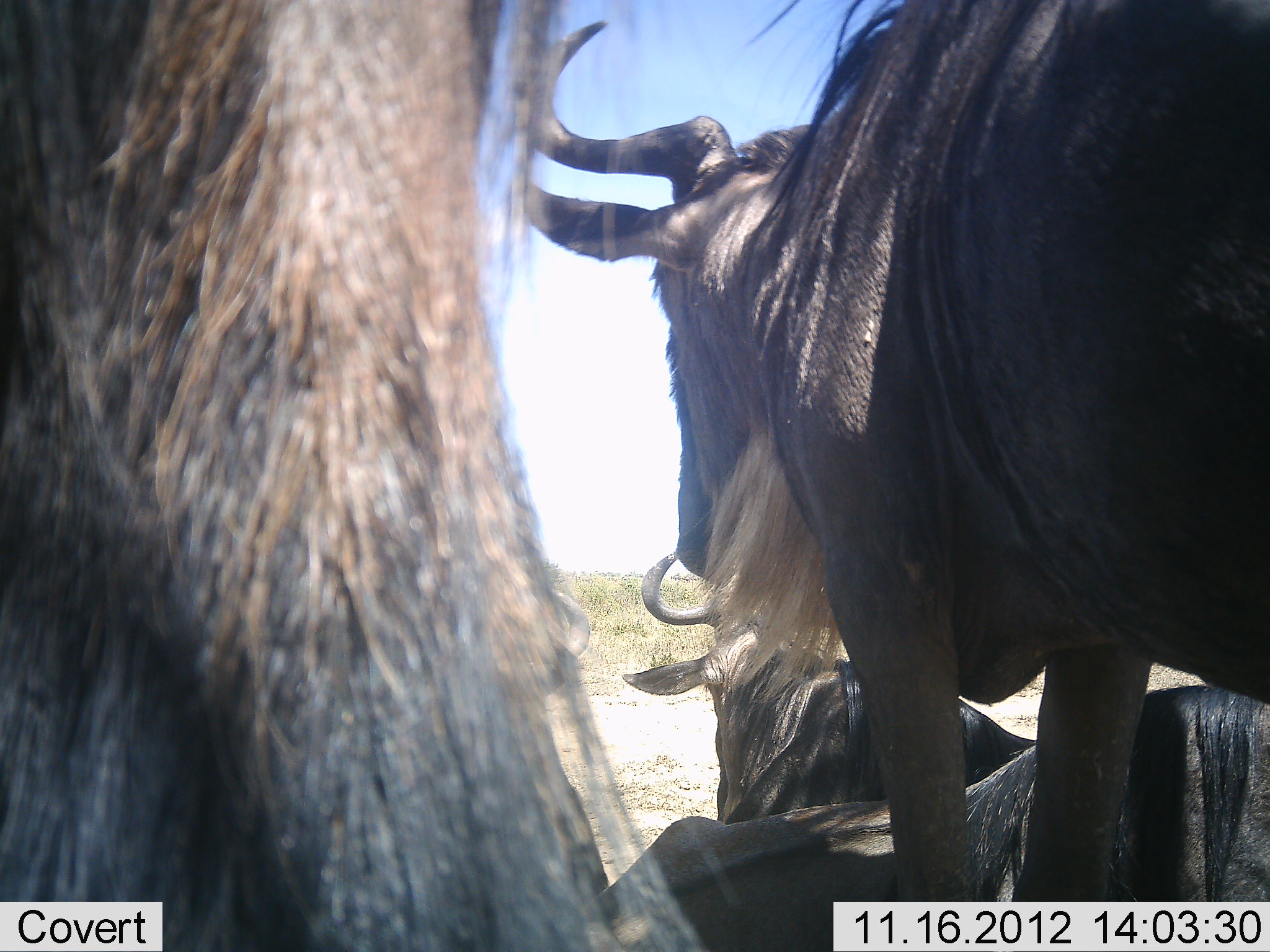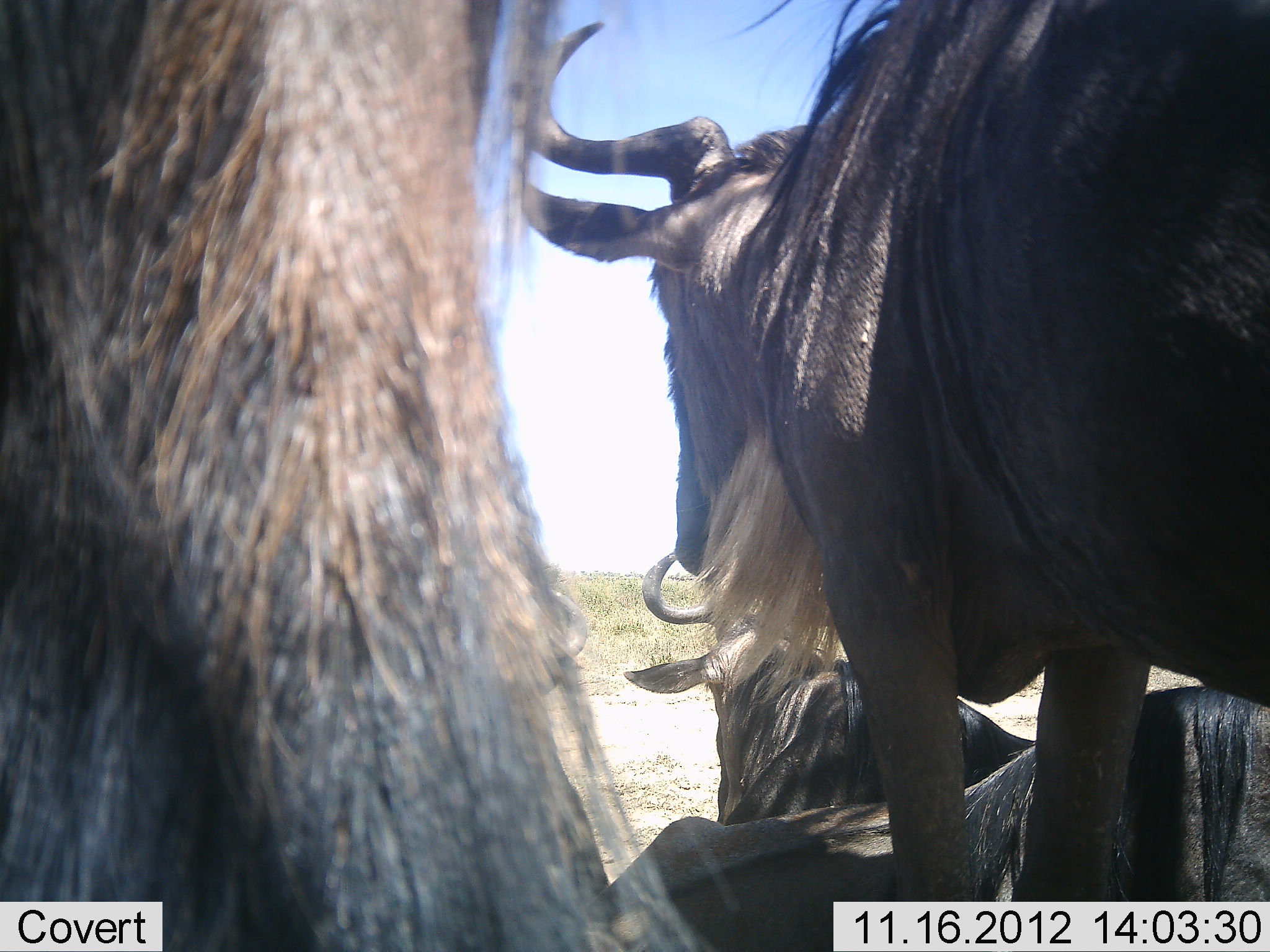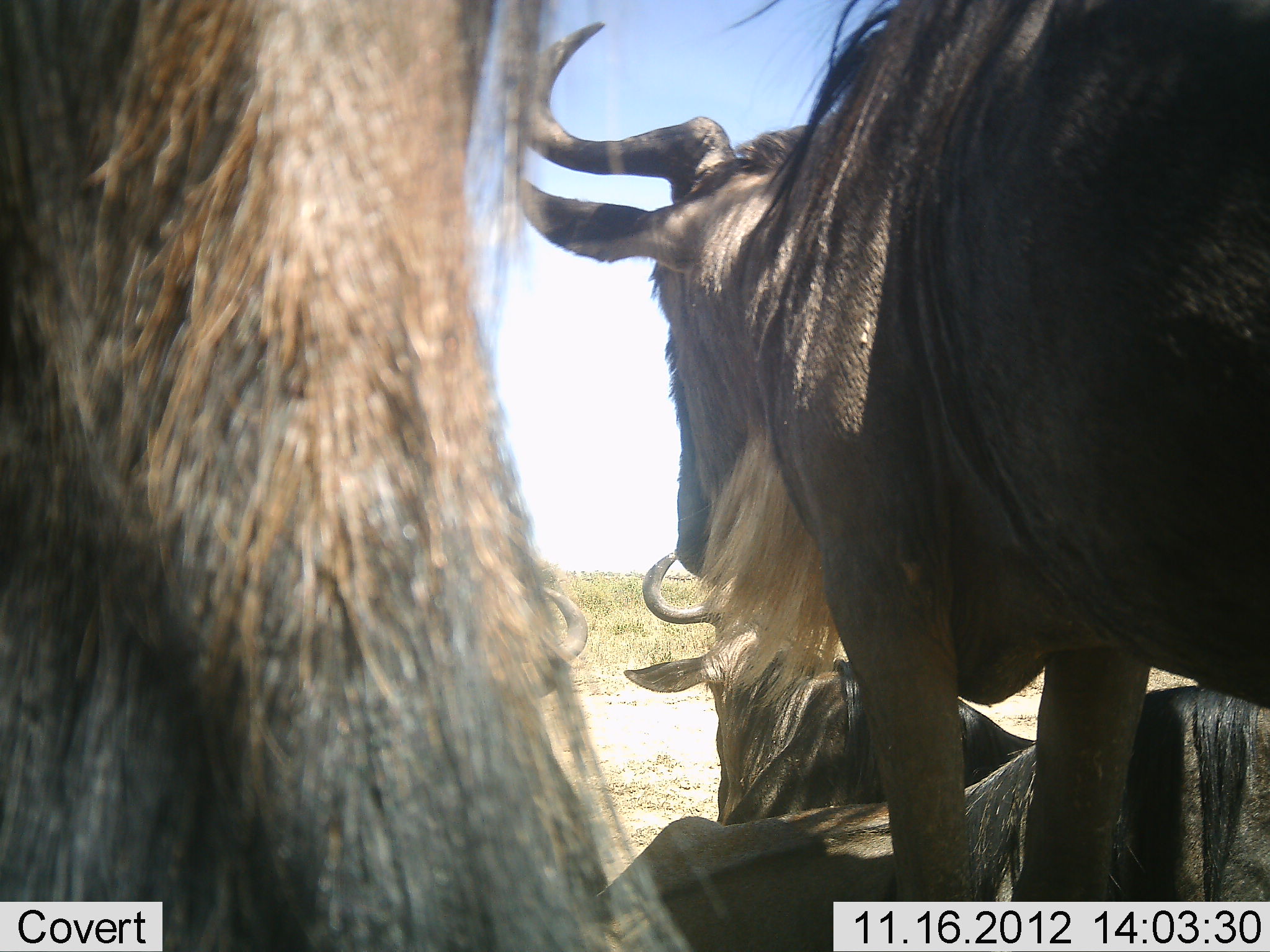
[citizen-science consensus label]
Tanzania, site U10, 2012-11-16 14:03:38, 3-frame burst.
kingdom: Animalia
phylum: Chordata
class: Mammalia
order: Artiodactyla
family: Bovidae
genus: Connochaetes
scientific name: Connochaetes taurinus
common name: blue wildebeest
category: wildebeest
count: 4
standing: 70%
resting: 100%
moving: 0%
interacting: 10%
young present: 0%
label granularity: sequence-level